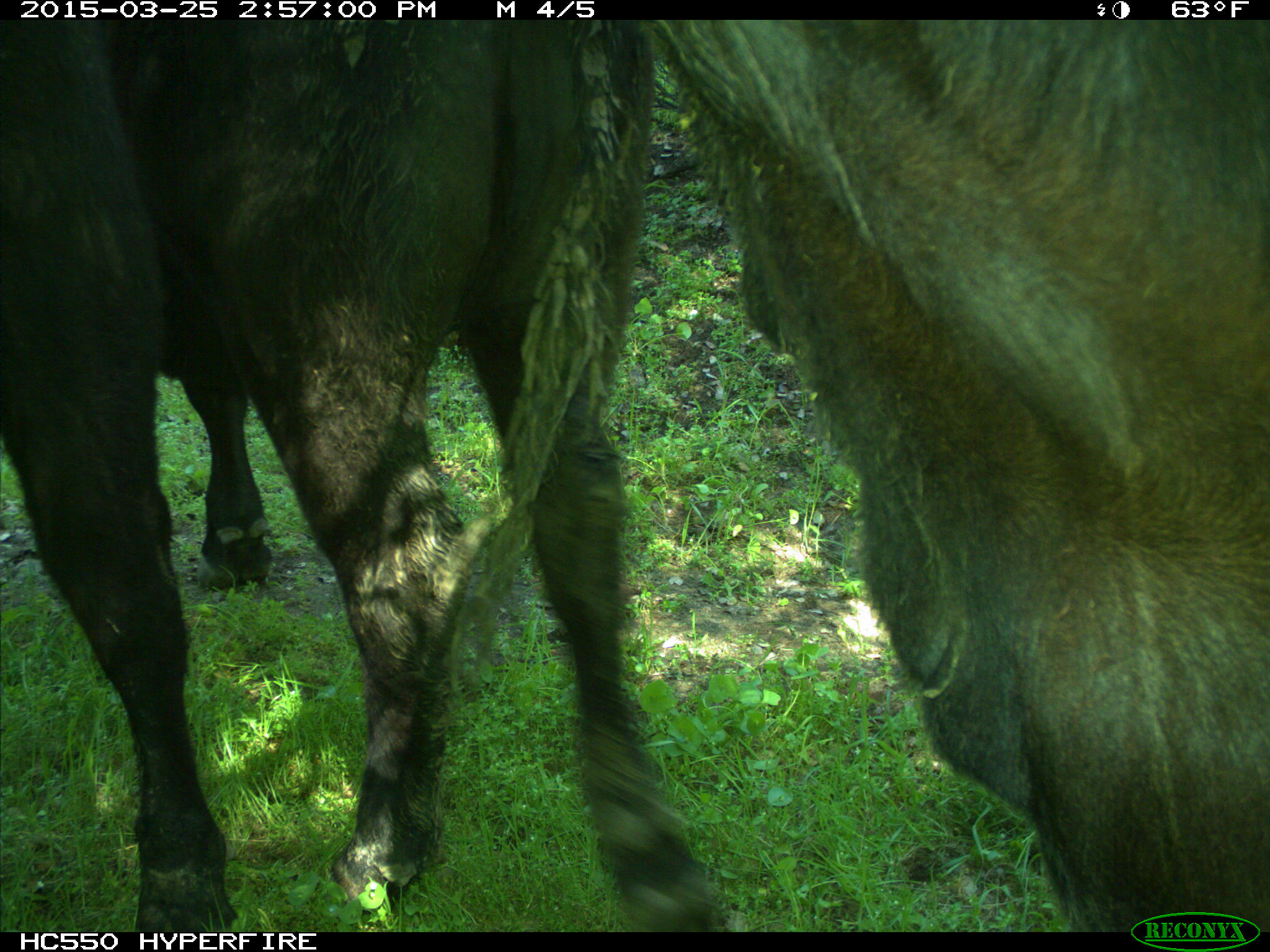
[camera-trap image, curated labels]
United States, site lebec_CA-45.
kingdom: Animalia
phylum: Chordata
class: Mammalia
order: Artiodactyla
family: Bovidae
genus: Bos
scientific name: Bos taurus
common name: domestic cow